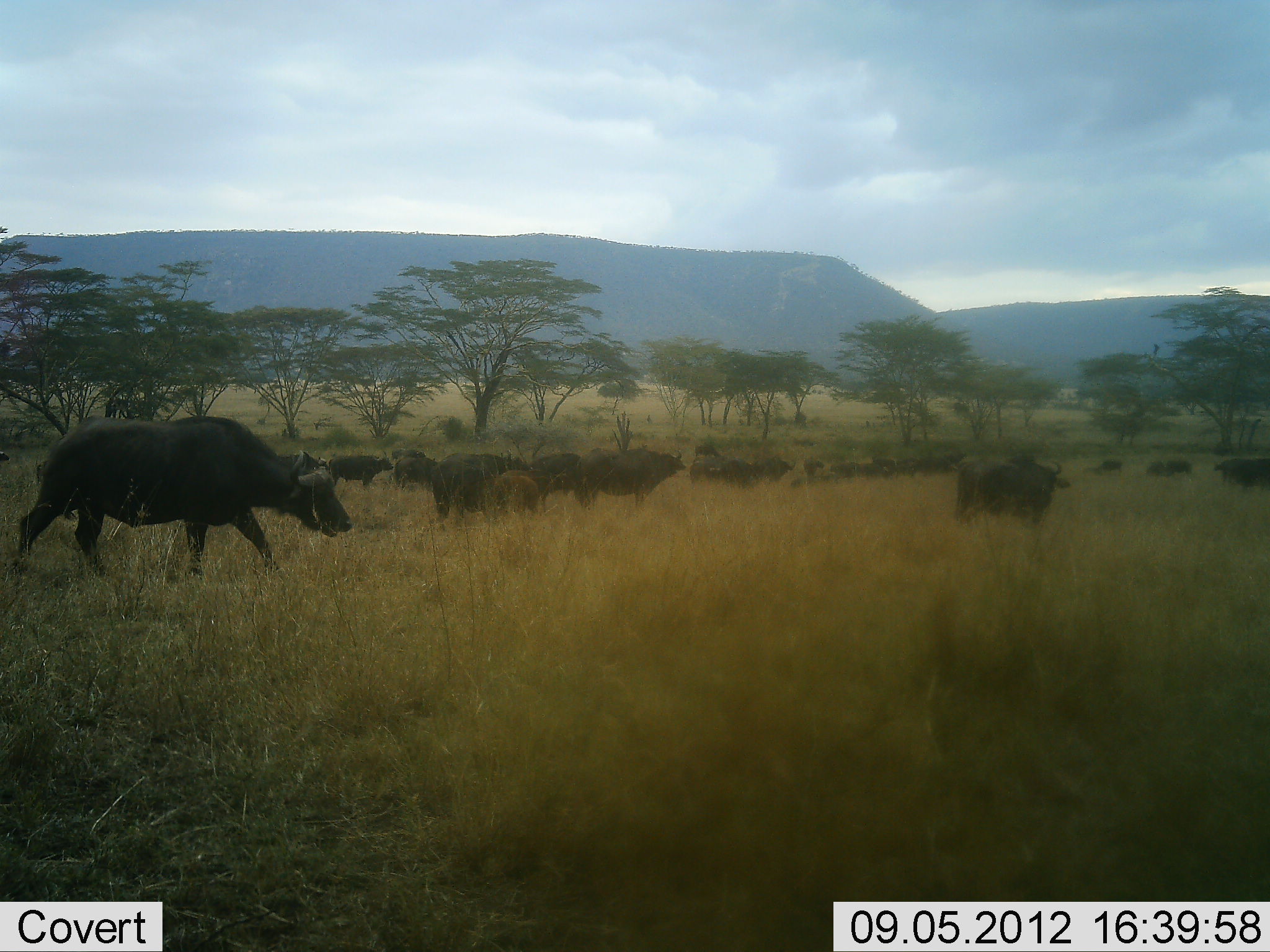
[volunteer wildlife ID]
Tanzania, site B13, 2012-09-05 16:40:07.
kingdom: Animalia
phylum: Chordata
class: Mammalia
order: Artiodactyla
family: Bovidae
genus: Syncerus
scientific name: Syncerus caffer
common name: cape buffalo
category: buffalo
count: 11-50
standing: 60%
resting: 10%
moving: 100%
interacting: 10%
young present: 30%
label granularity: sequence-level